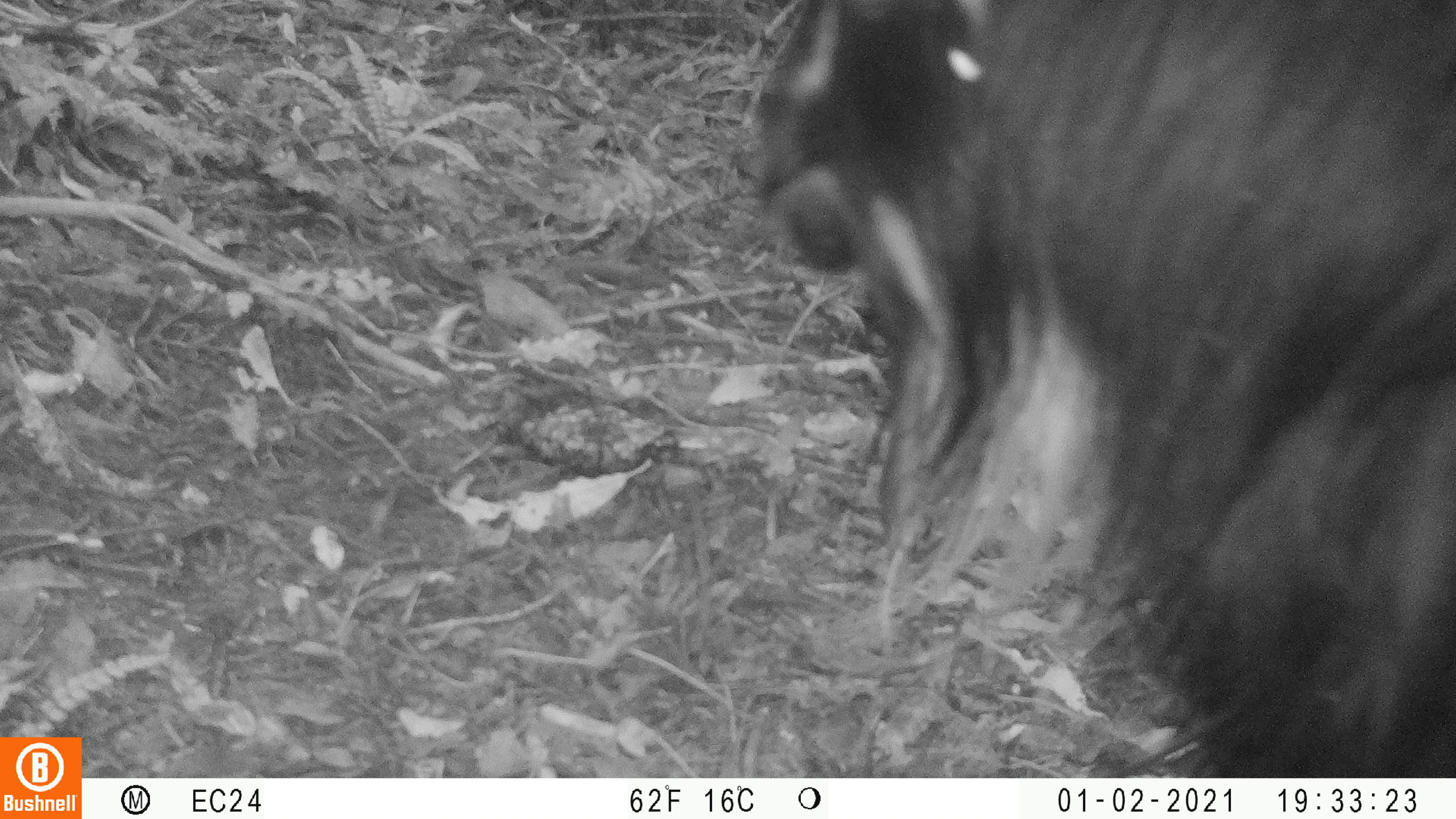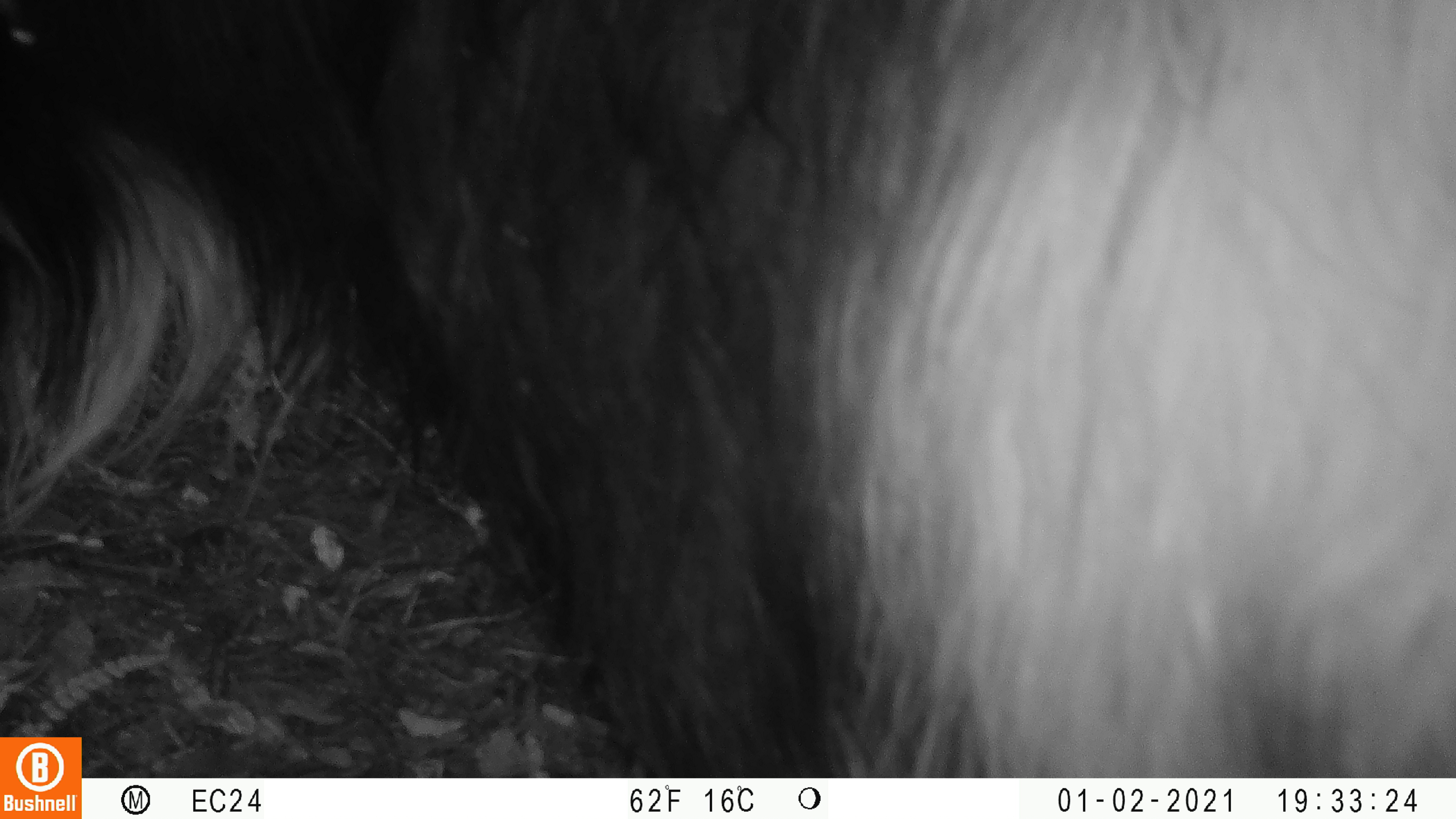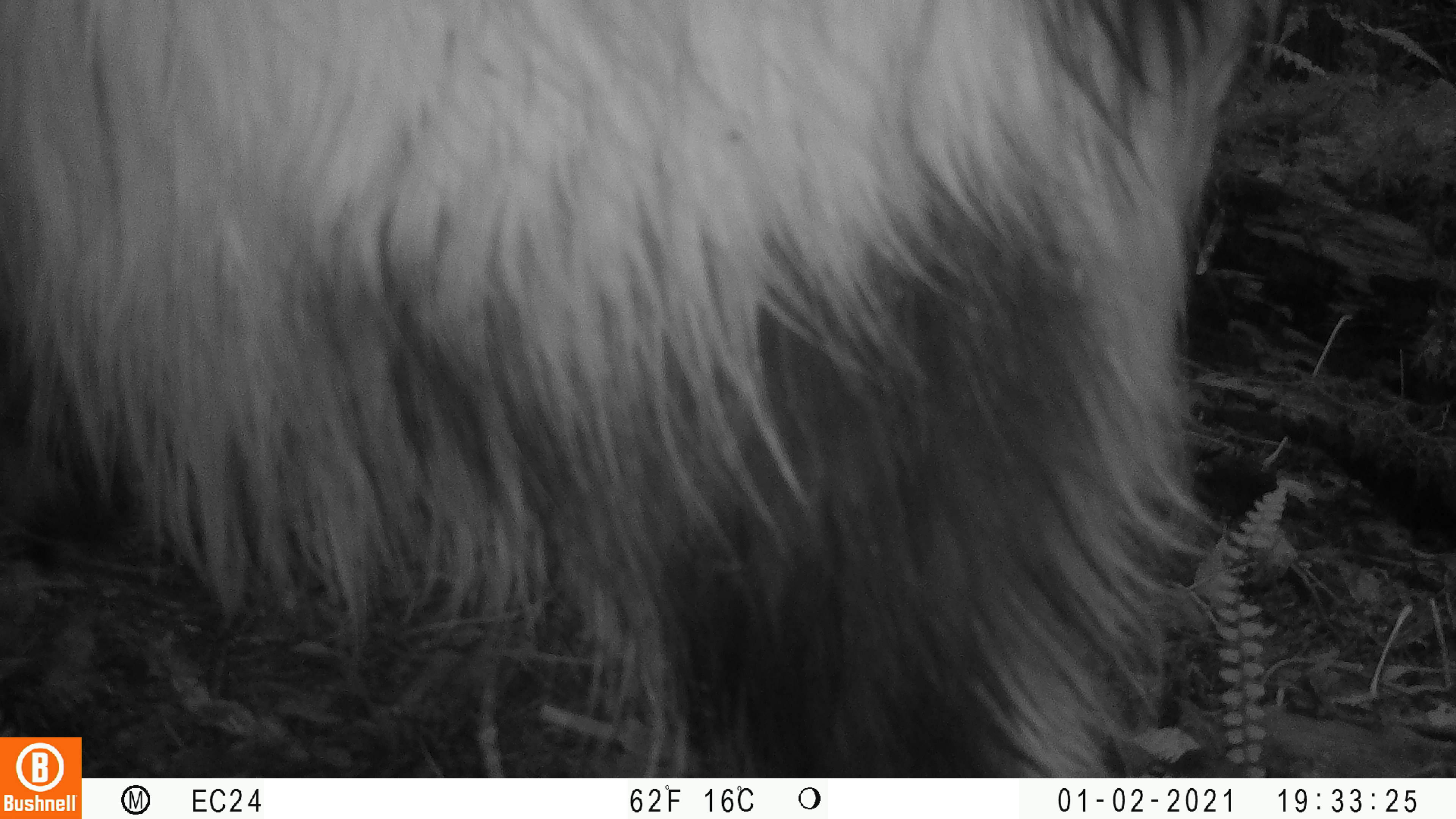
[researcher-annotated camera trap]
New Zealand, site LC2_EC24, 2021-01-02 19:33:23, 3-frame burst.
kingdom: Animalia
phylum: Chordata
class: Mammalia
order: Artiodactyla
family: Bovidae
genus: Capra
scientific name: Capra hircus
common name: goat